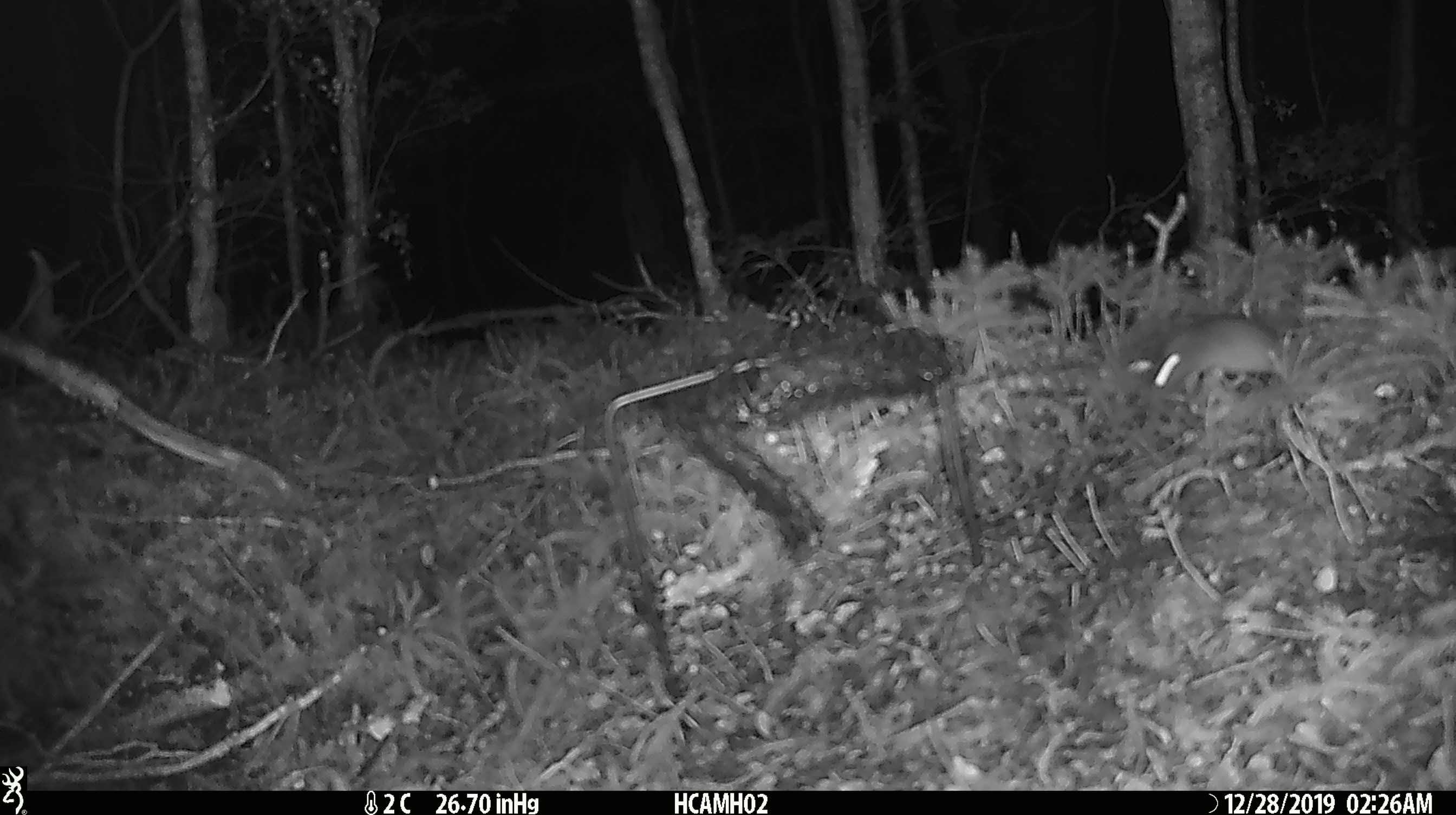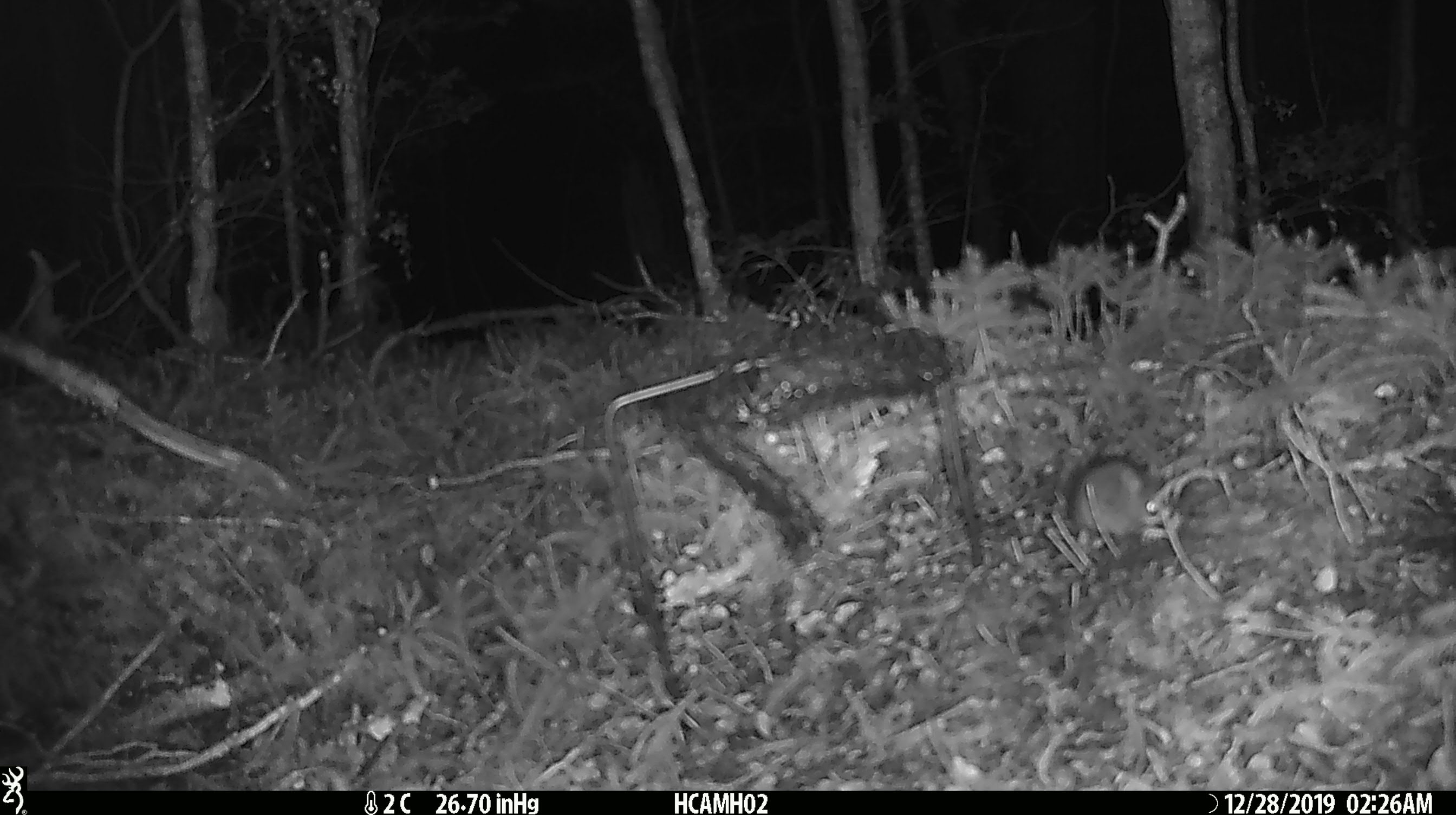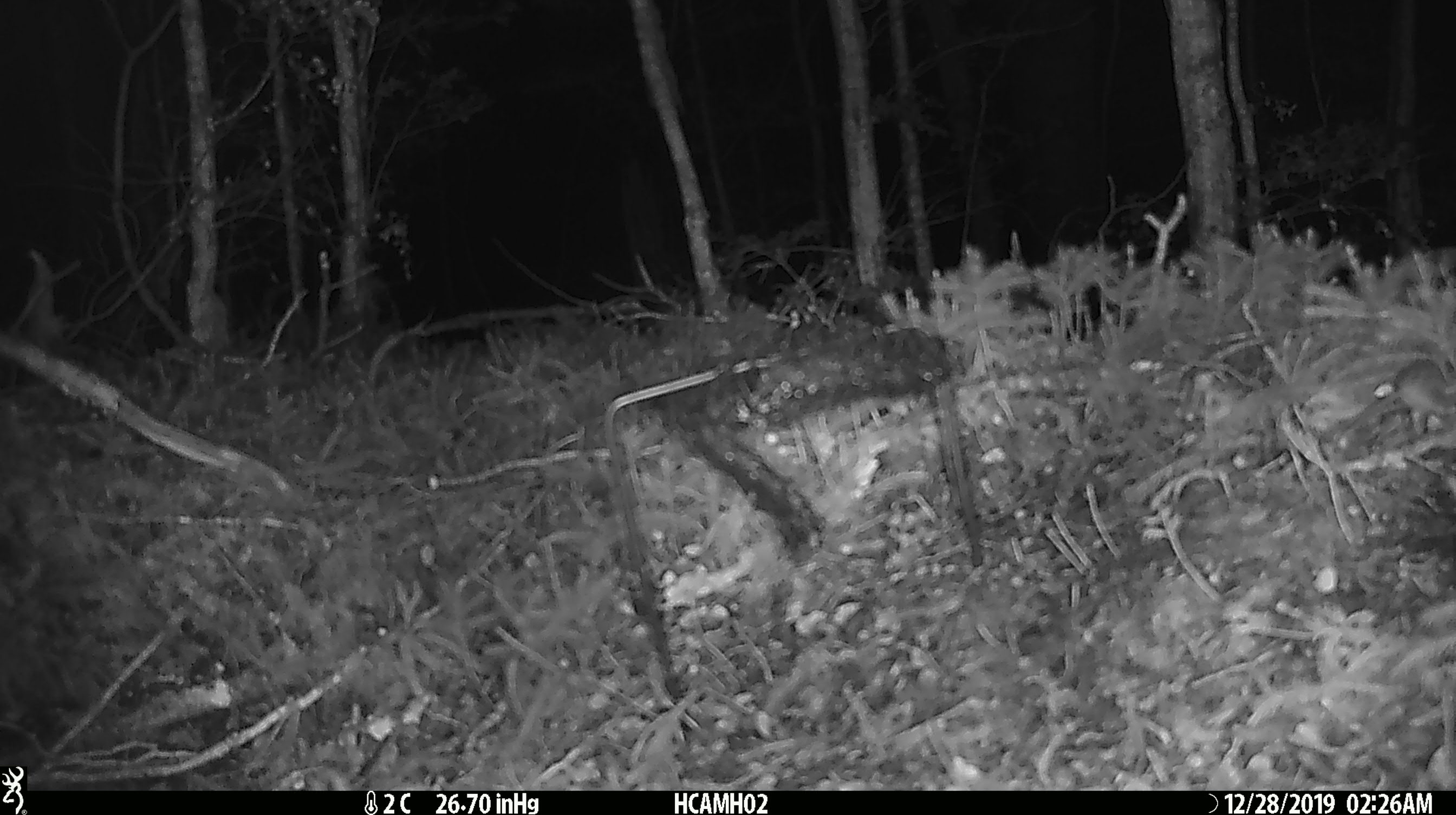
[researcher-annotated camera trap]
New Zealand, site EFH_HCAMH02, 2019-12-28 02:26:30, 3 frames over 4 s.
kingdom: Animalia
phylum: Chordata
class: Mammalia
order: Rodentia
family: Muridae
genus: Mus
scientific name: Mus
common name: mouse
Mouse (Mus).